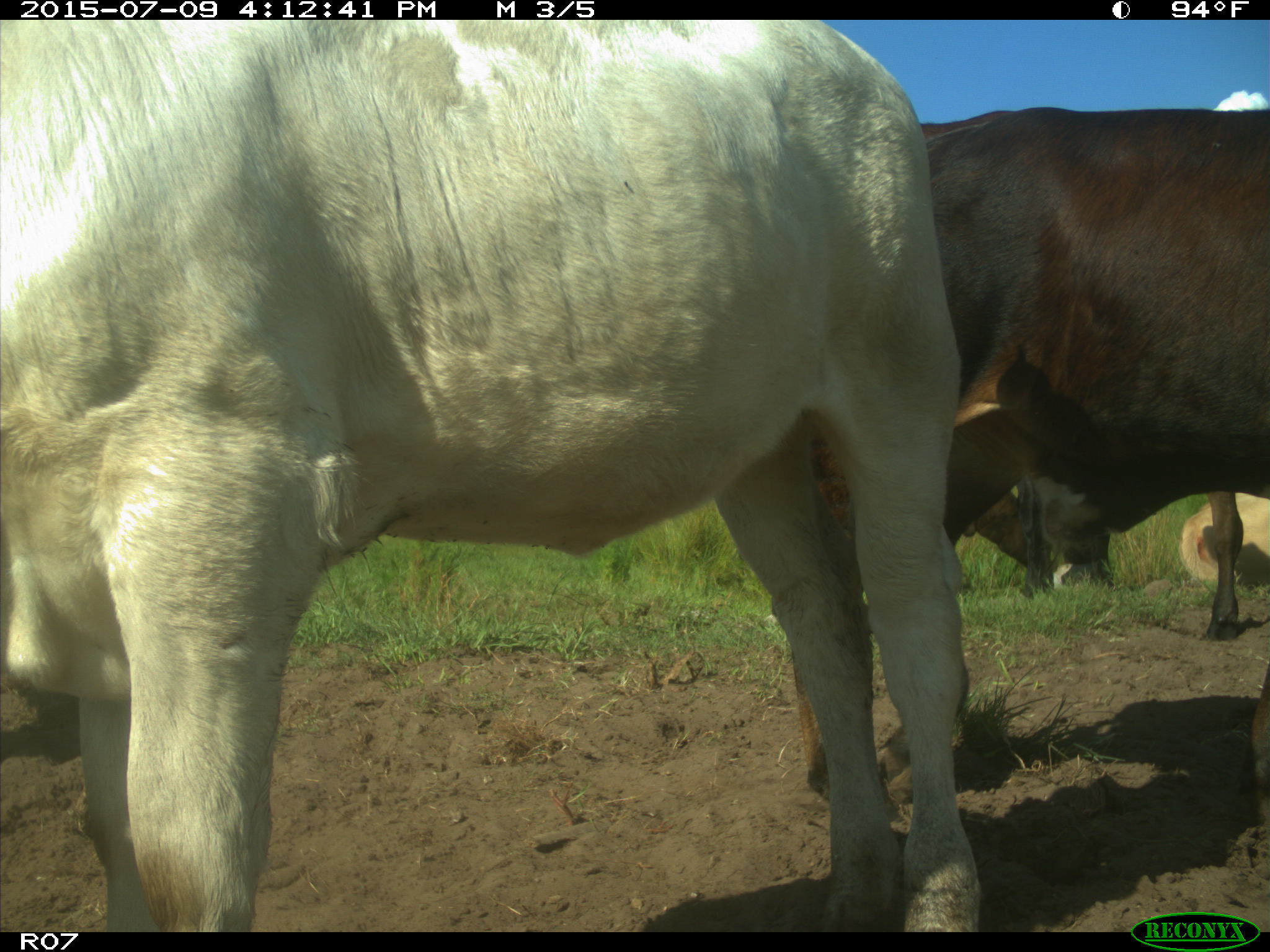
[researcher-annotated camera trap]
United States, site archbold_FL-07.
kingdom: Animalia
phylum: Chordata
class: Mammalia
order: Artiodactyla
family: Bovidae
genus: Bos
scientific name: Bos taurus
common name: domestic cow